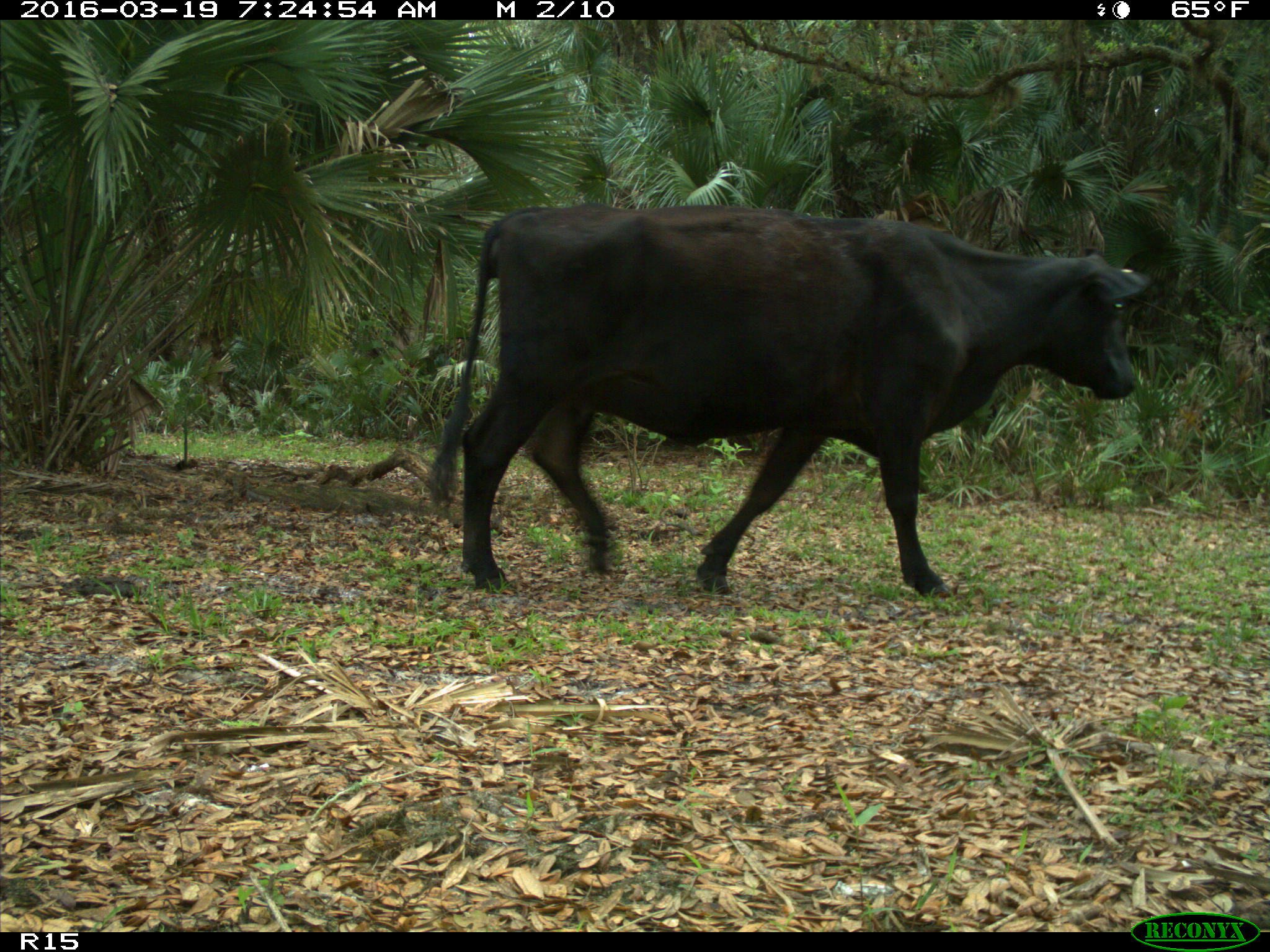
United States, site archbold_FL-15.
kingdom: Animalia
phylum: Chordata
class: Mammalia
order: Artiodactyla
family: Bovidae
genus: Bos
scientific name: Bos taurus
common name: domestic cow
Bos taurus (domestic cow).